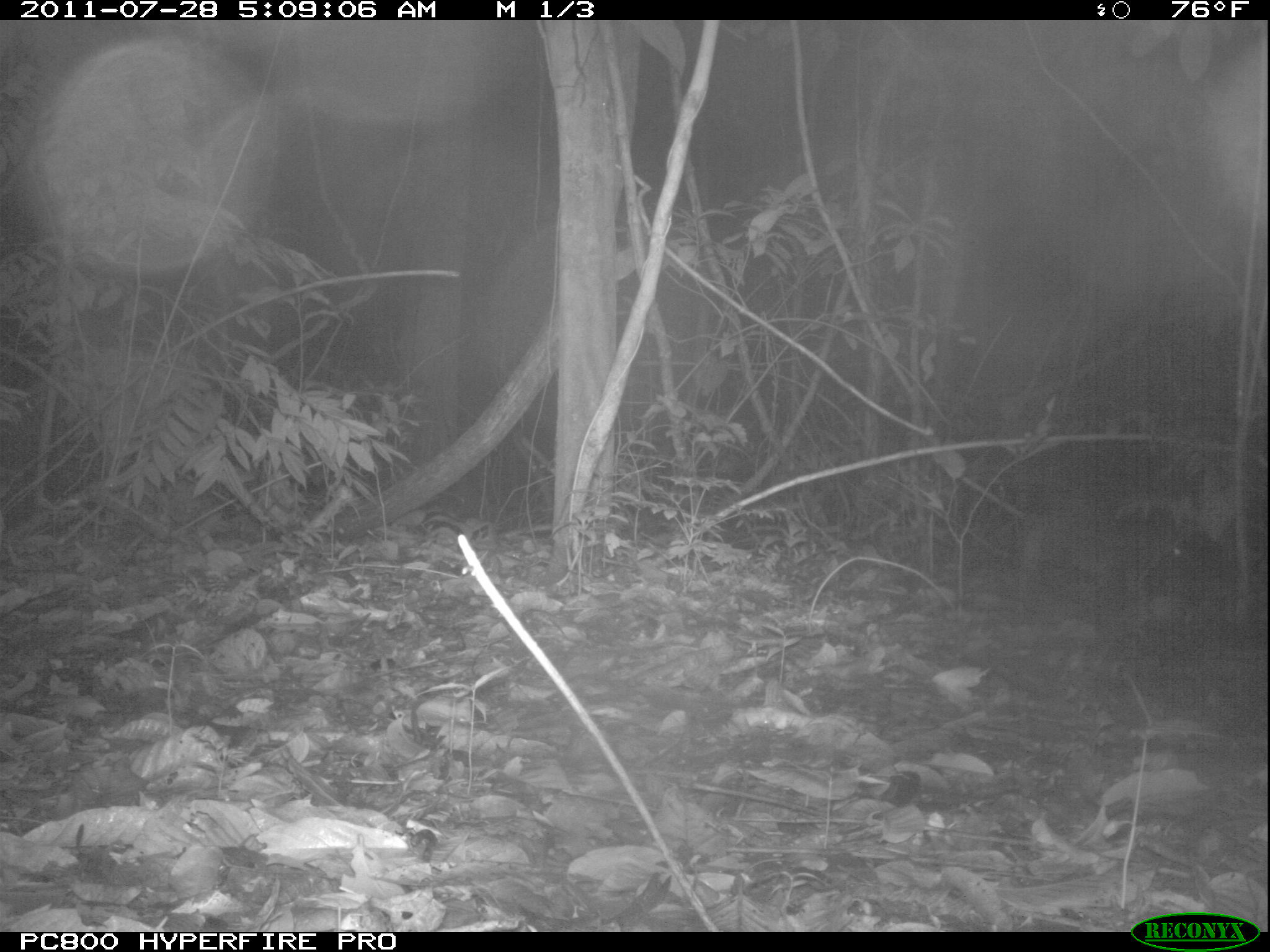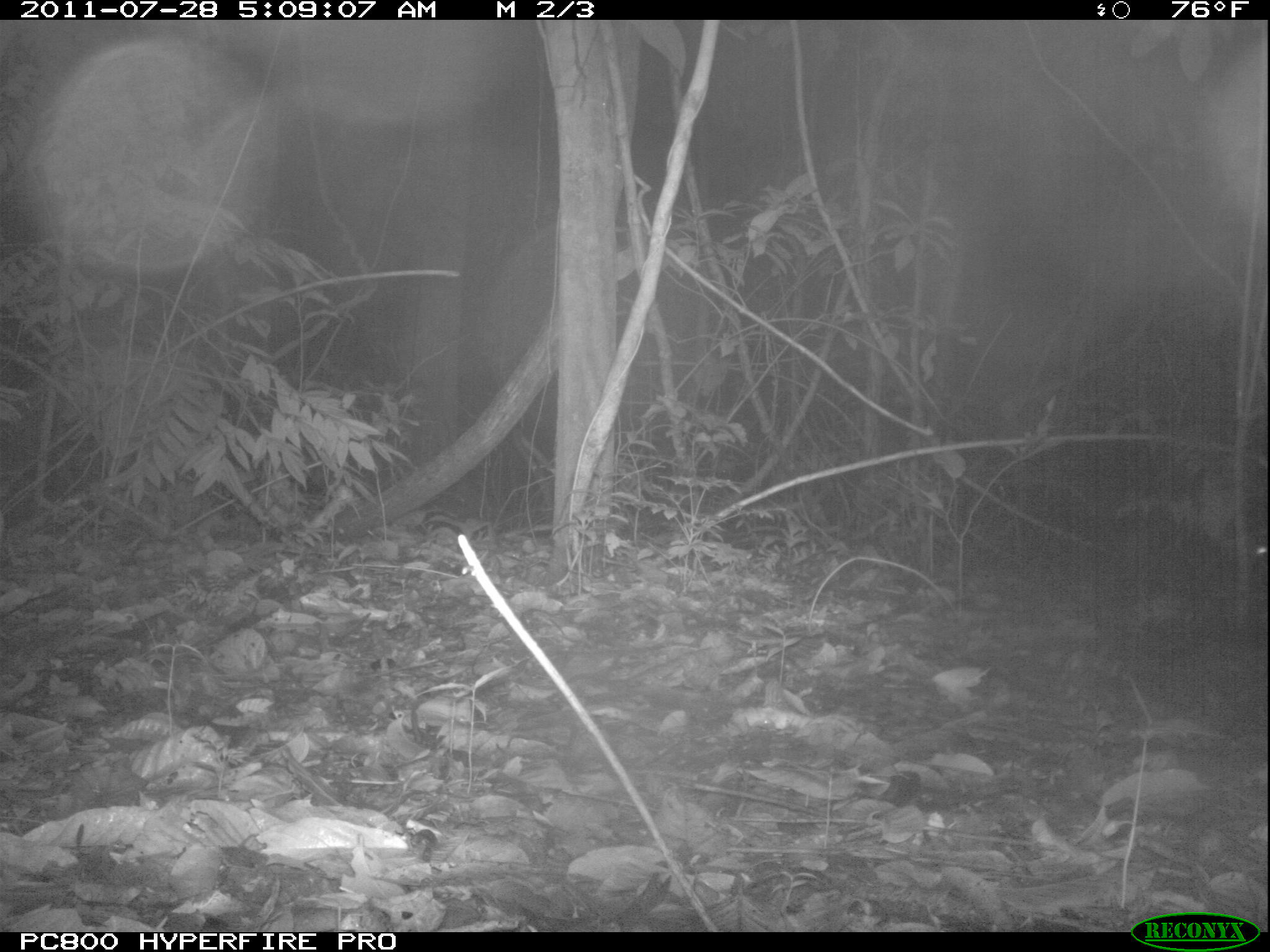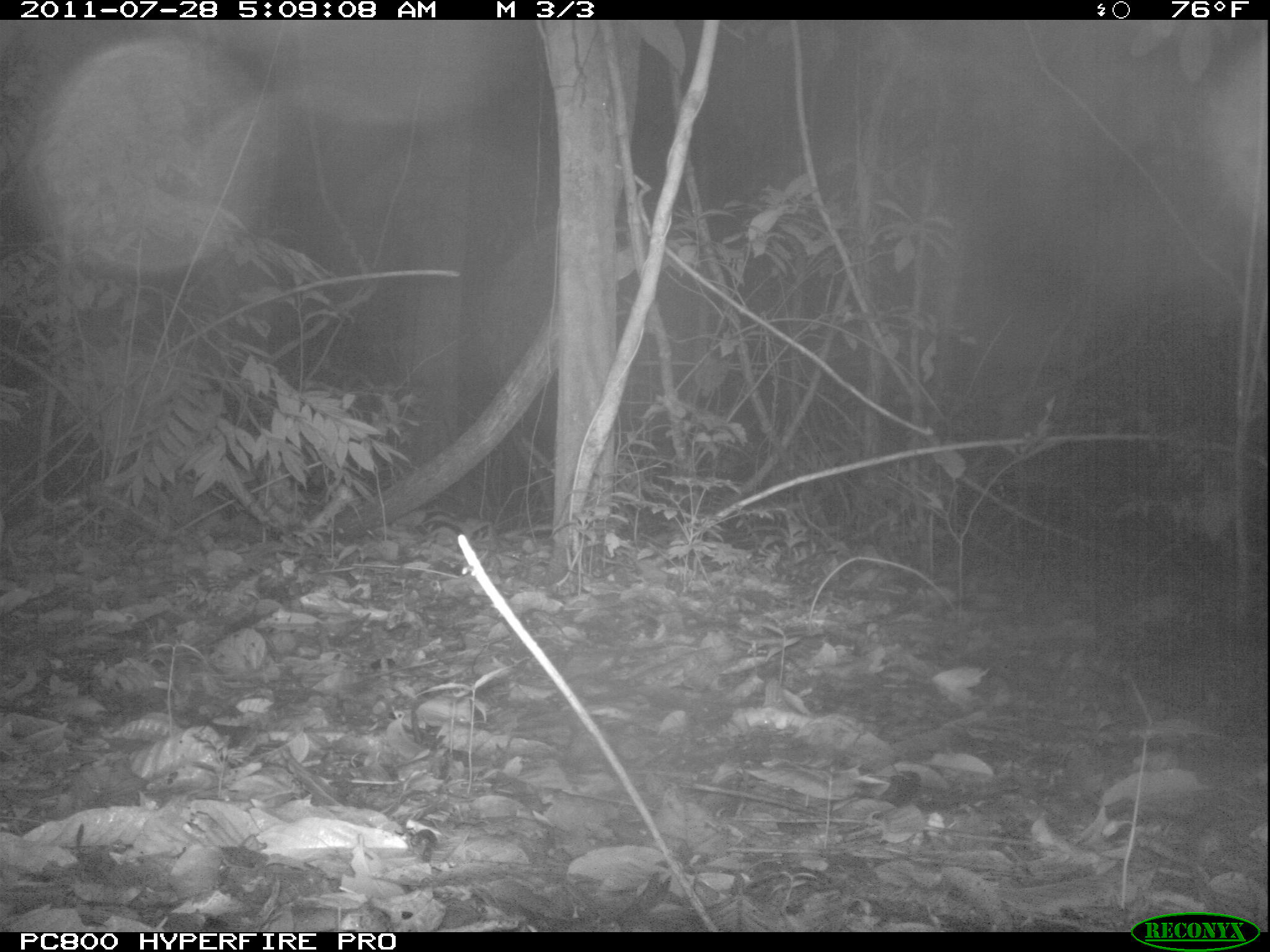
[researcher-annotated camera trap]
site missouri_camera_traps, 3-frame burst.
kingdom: Animalia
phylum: Chordata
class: Mammalia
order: Rodentia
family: Cuniculidae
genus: Cuniculus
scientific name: Cuniculus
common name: paca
Paca (Cuniculus). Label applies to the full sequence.